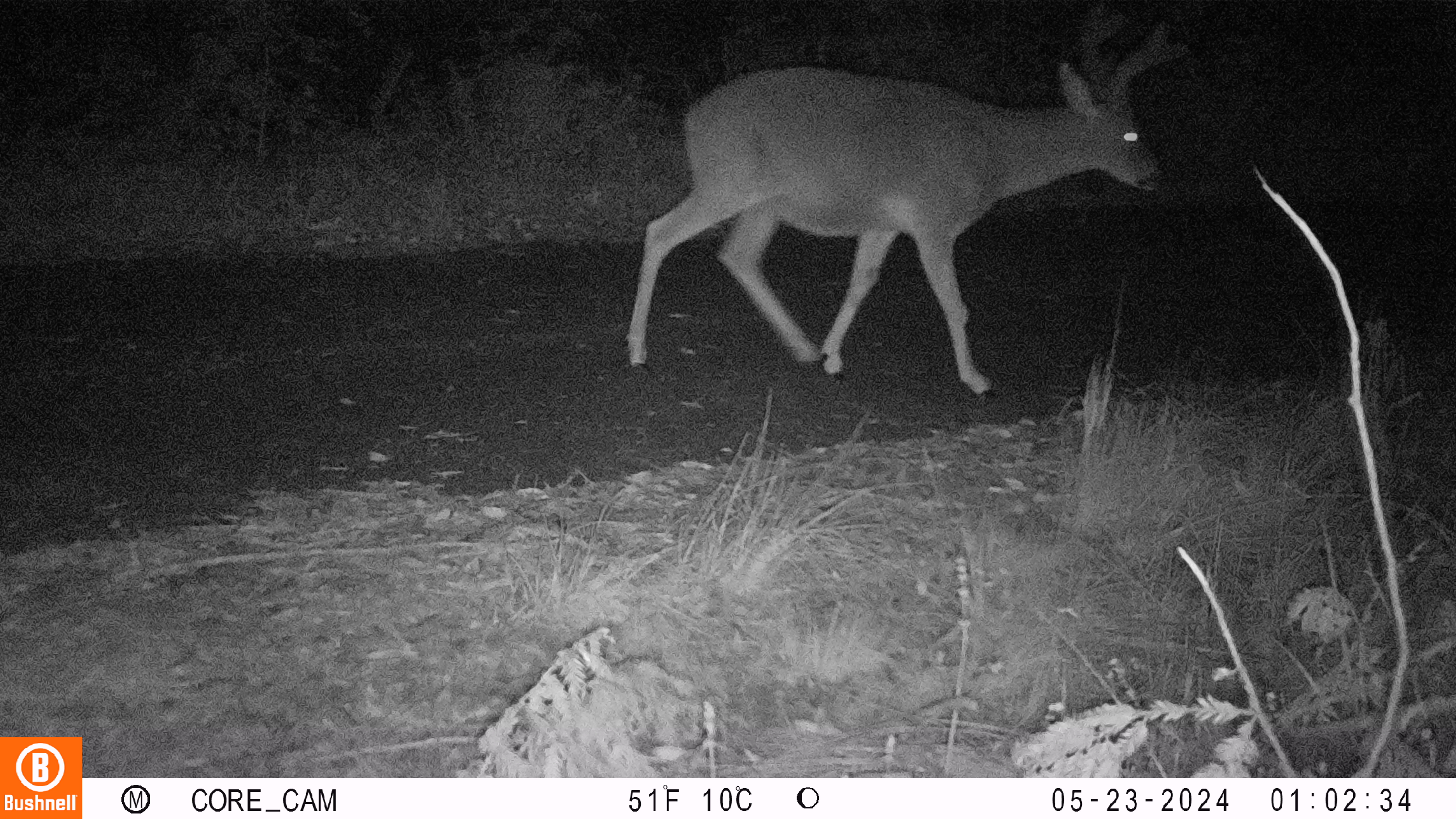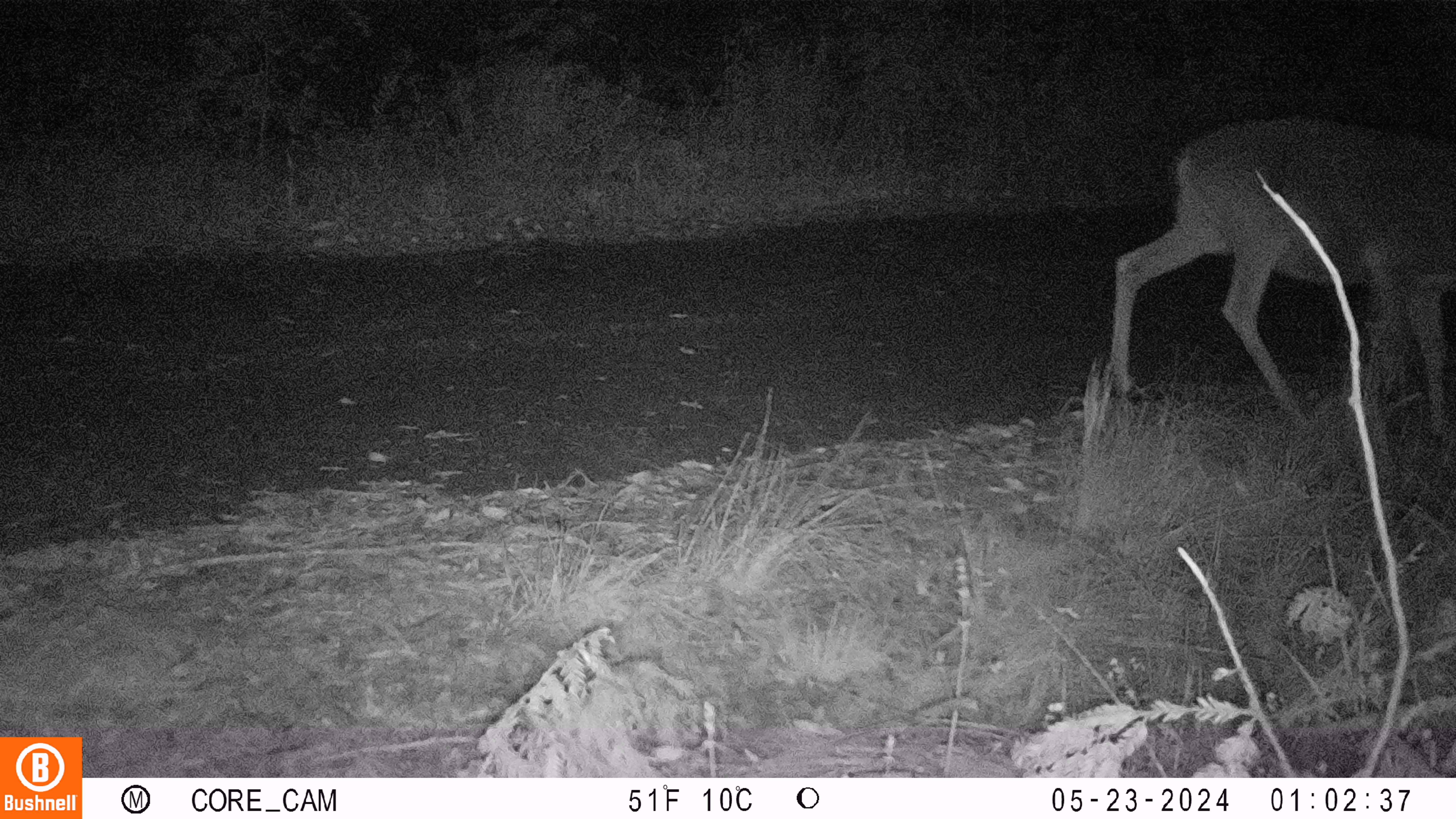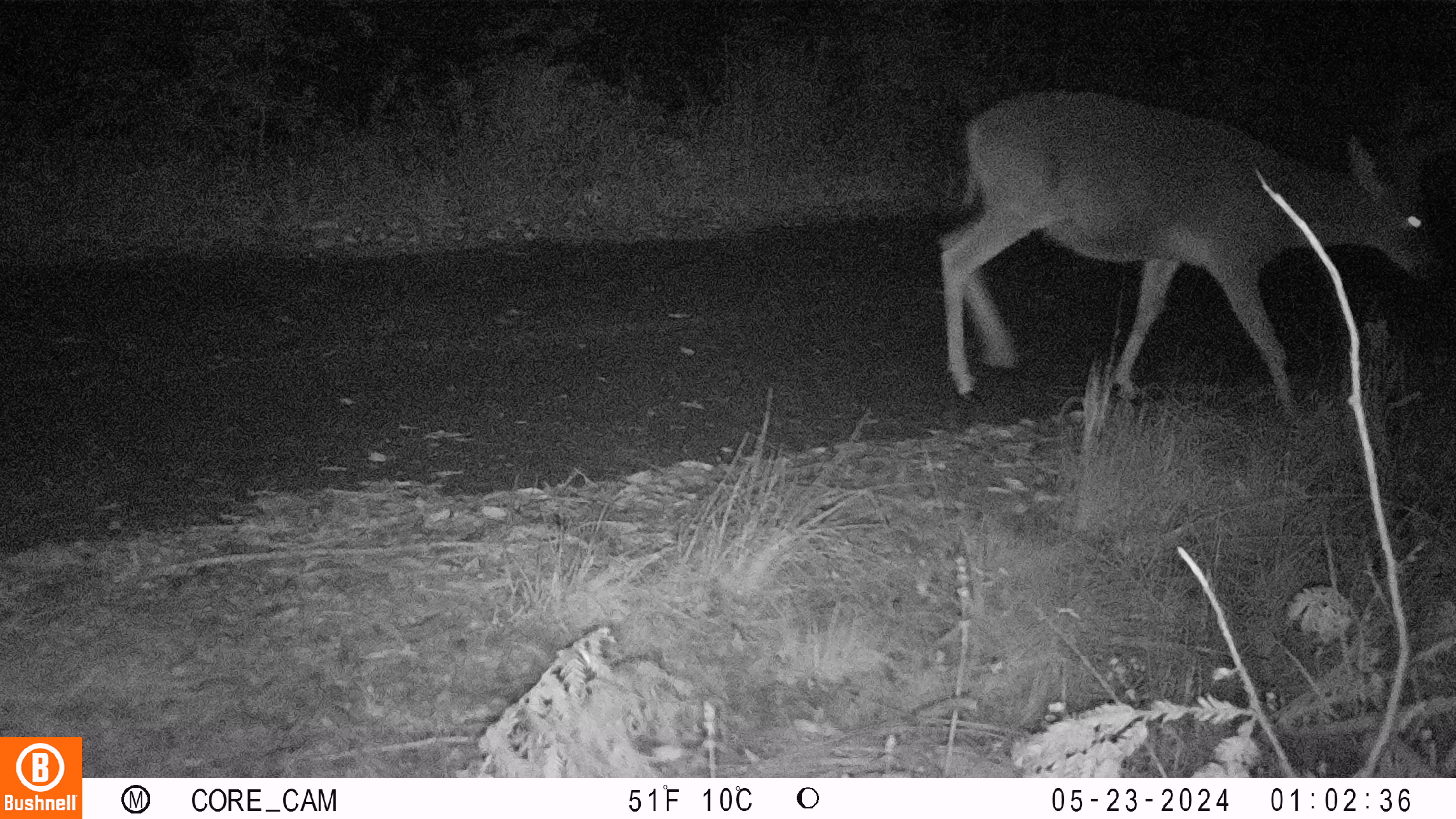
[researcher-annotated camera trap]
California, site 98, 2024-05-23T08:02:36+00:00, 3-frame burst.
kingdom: Animalia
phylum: Chordata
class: Mammalia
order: Artiodactyla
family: Cervidae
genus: Odocoileus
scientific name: Odocoileus hemionus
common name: mule deer